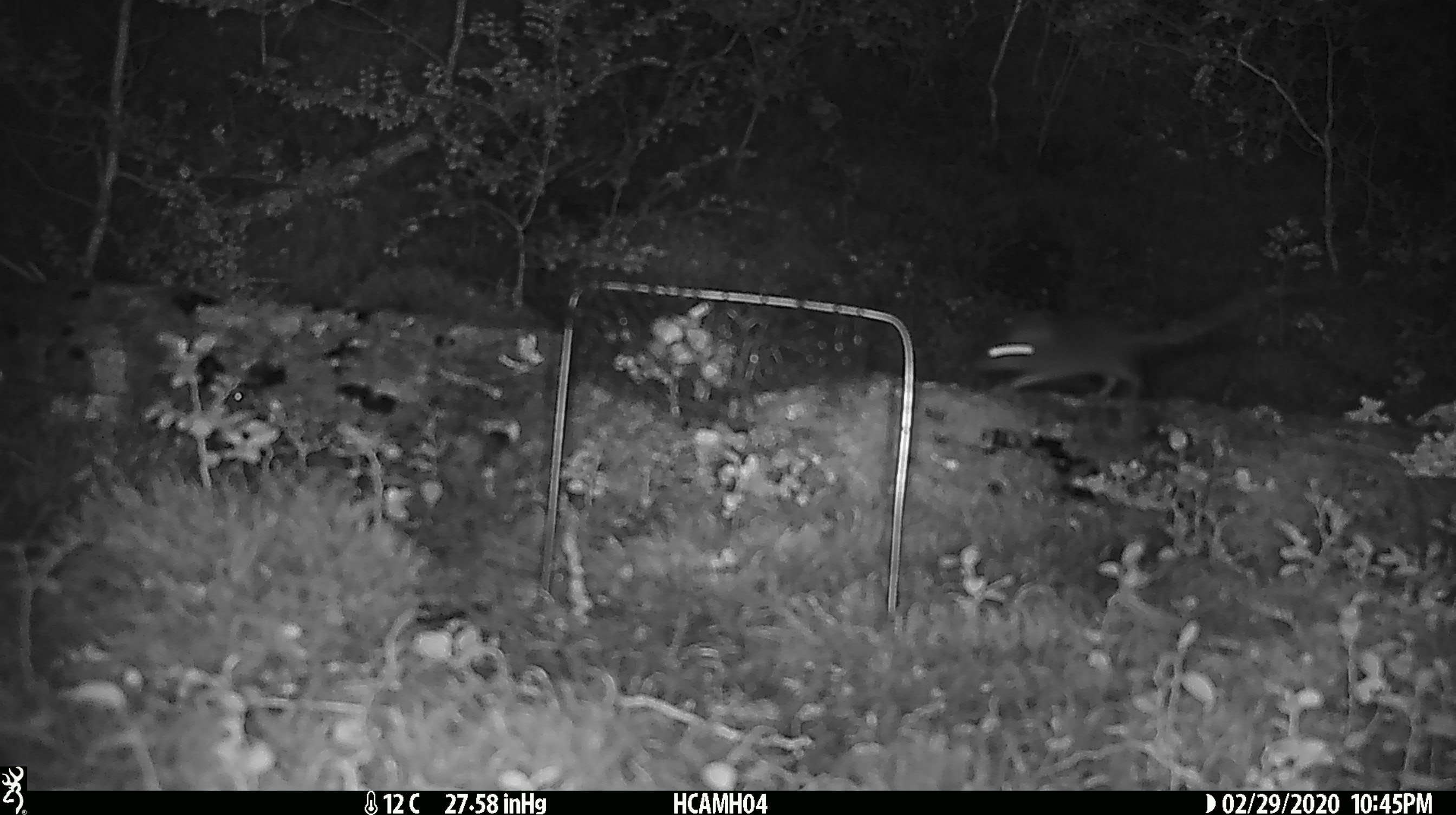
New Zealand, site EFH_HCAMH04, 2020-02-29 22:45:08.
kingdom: Animalia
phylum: Chordata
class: Mammalia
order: Rodentia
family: Muridae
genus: Mus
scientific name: Mus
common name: mouse